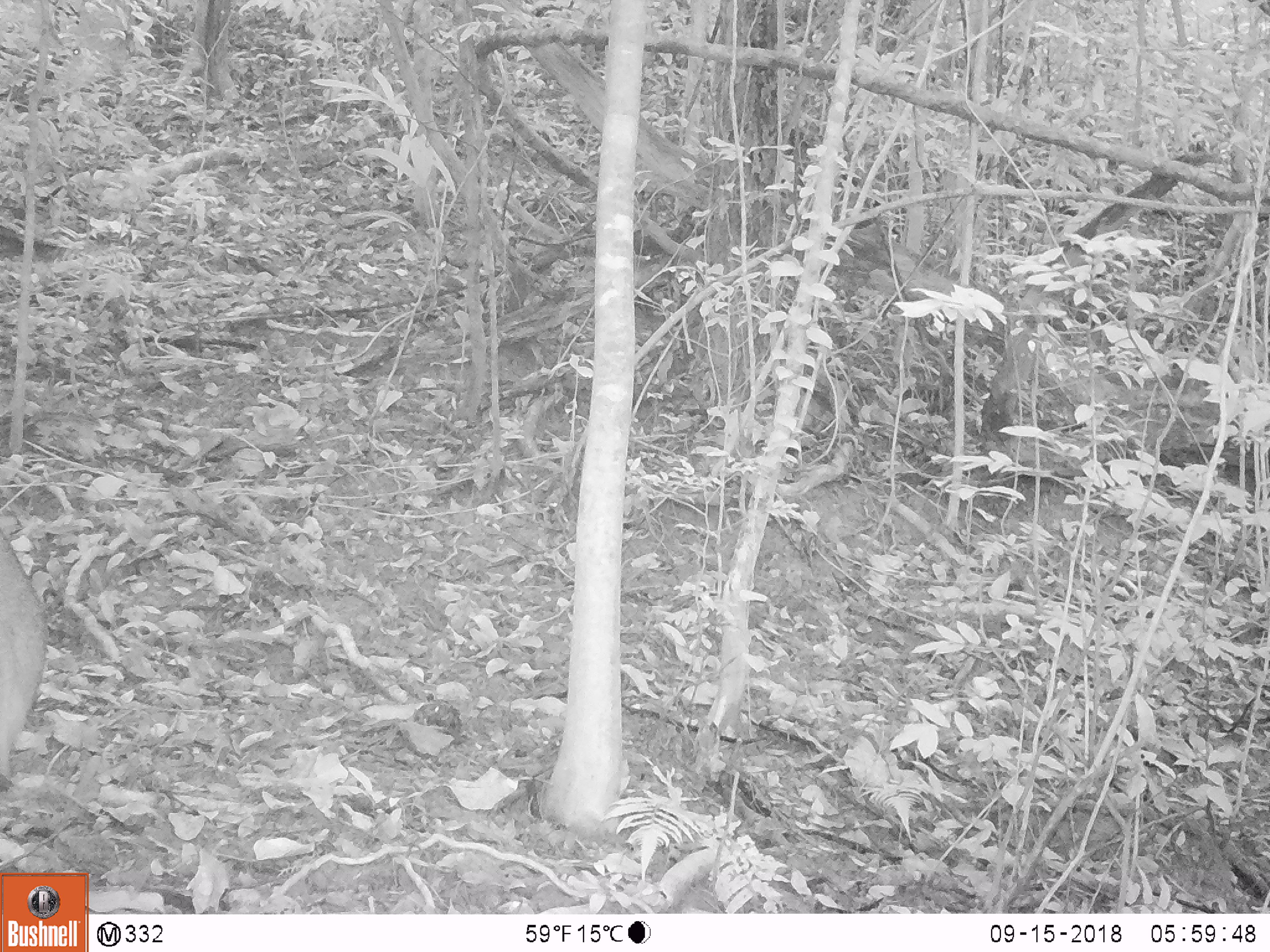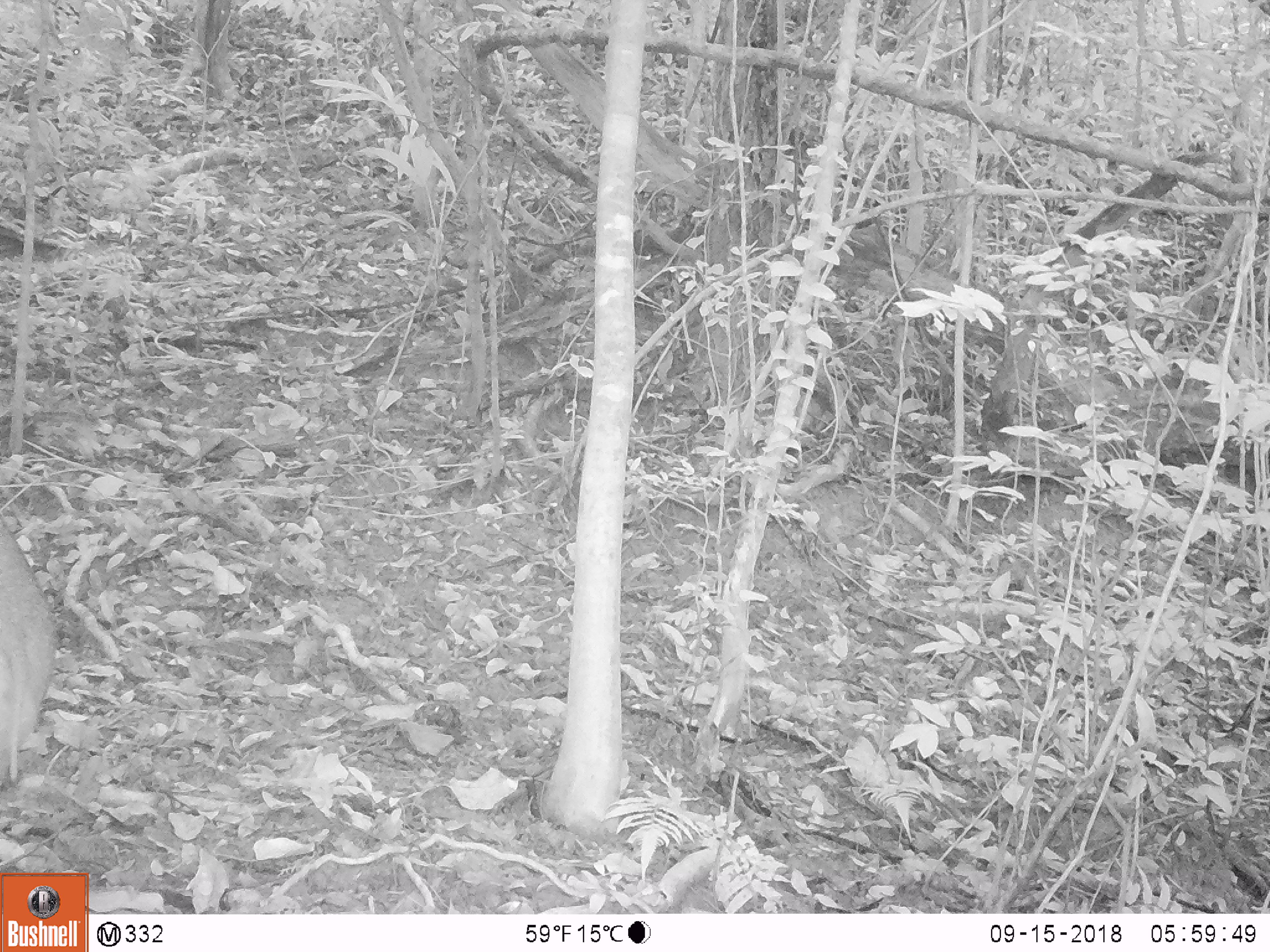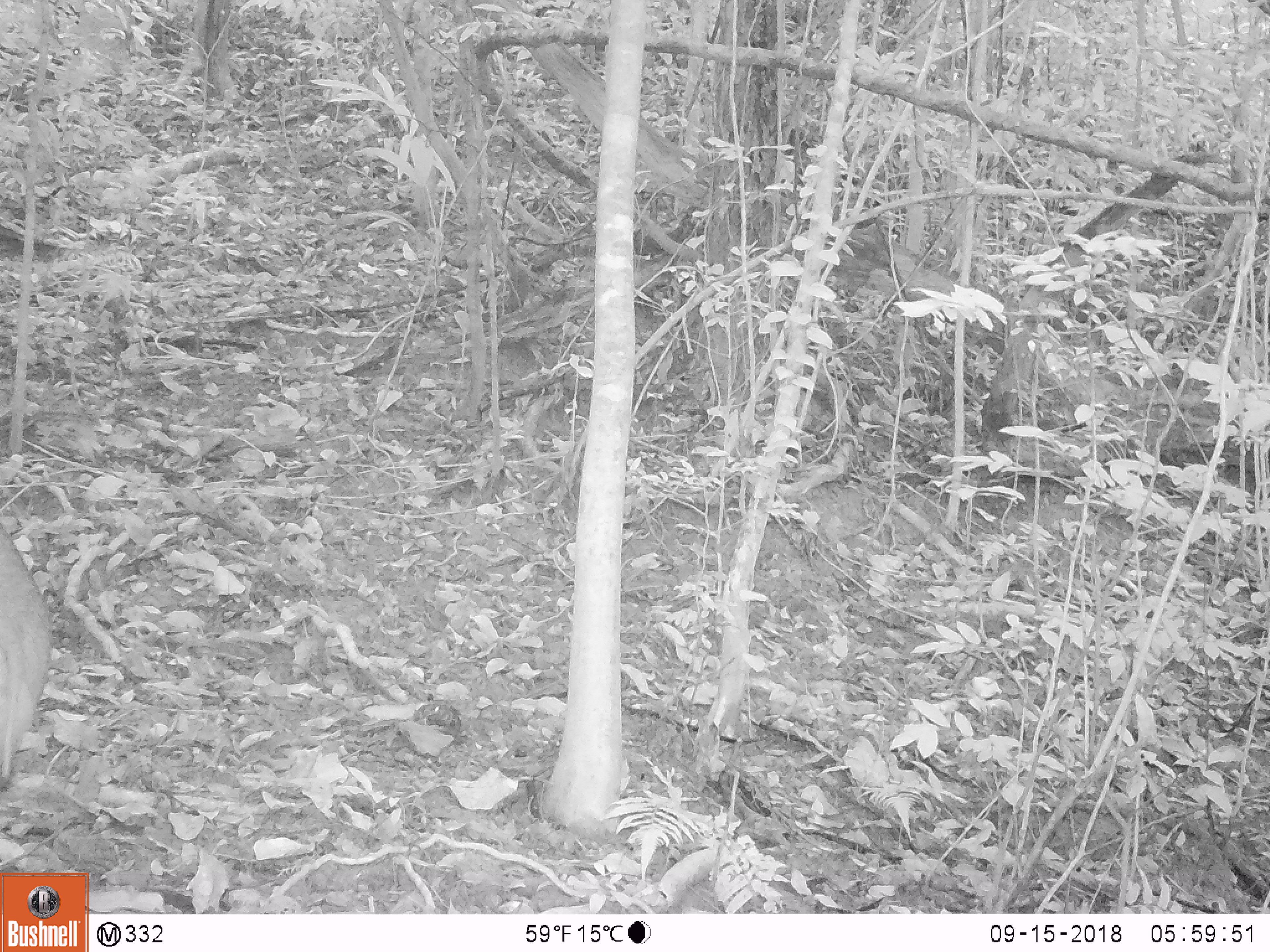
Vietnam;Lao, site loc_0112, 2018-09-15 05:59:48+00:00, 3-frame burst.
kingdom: Animalia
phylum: Chordata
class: Mammalia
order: Artiodactyla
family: Suidae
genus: Sus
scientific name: Sus scrofa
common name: eurasian wild pig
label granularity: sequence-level